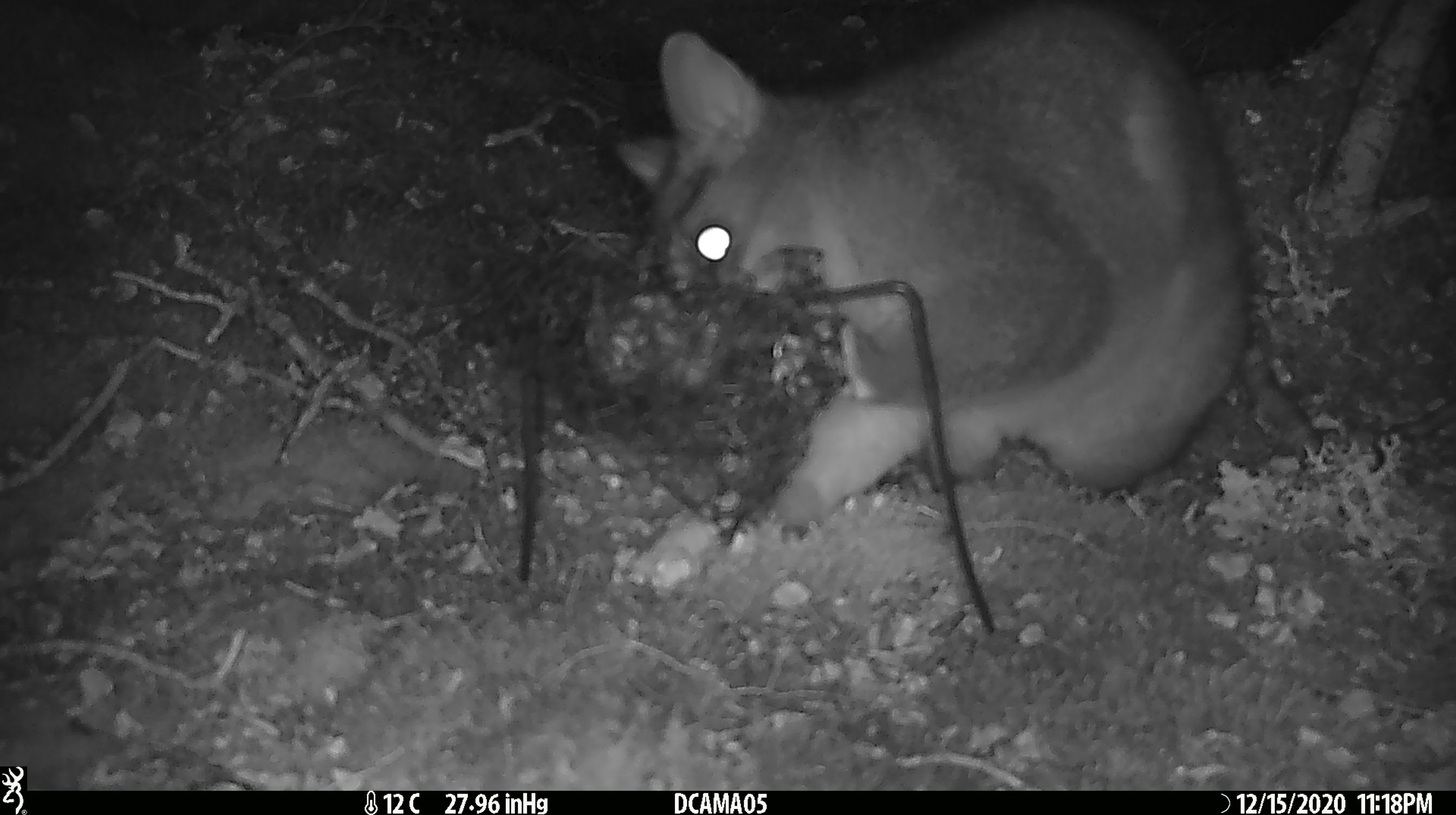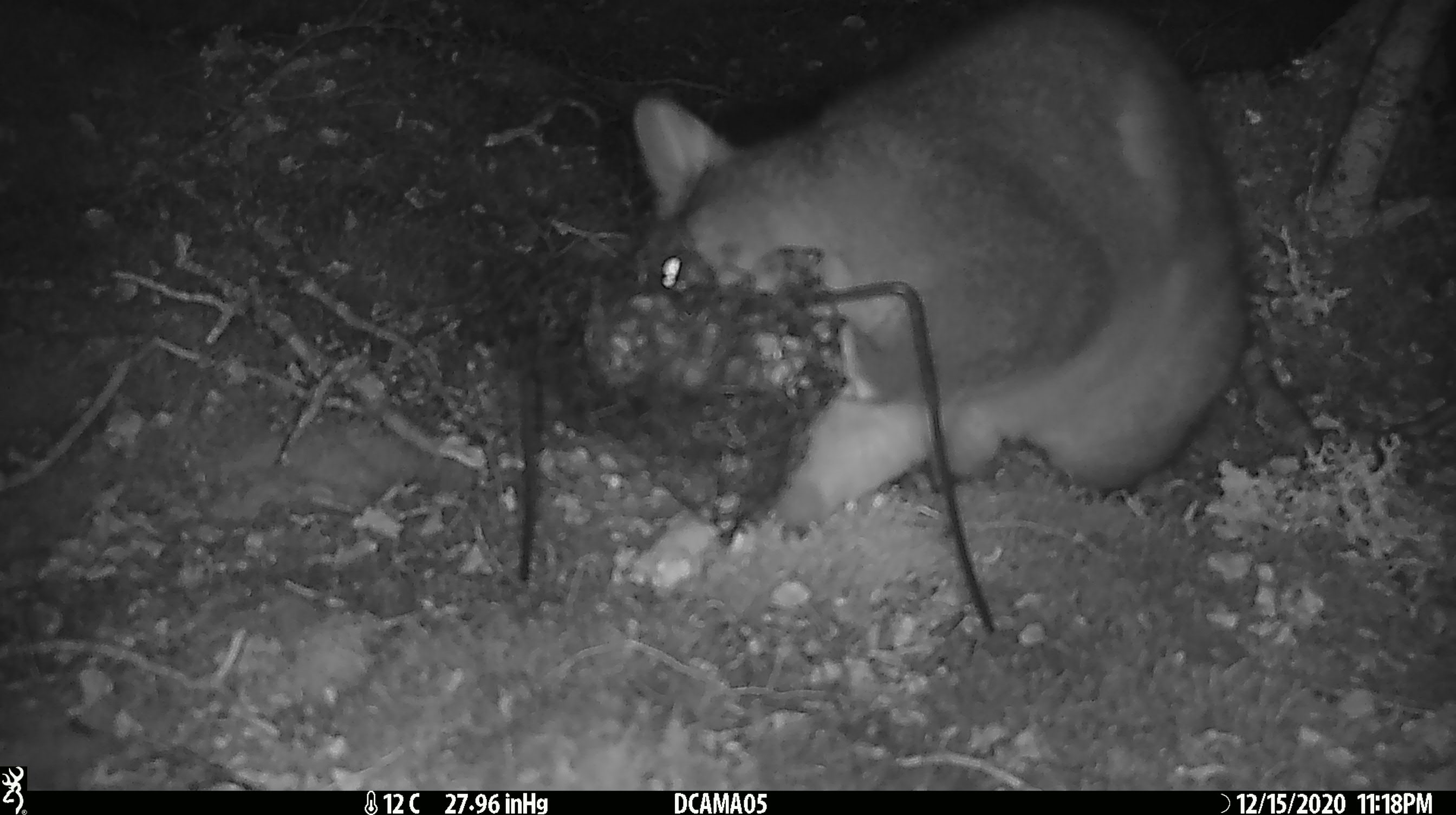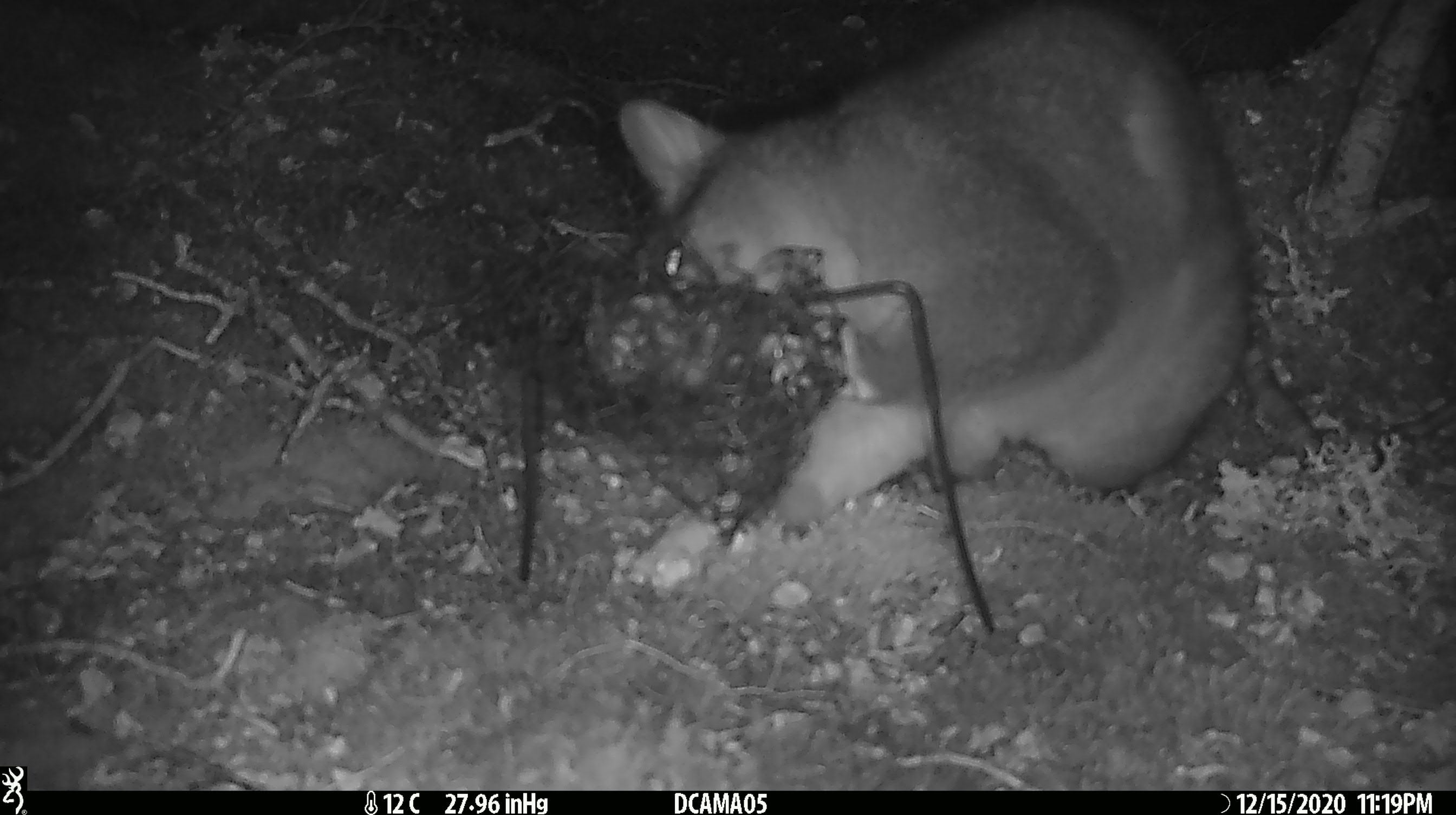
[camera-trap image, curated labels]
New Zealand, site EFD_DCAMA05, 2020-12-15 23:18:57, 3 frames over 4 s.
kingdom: Animalia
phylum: Chordata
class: Mammalia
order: Diprotodontia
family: Phalangeridae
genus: Trichosurus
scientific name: Trichosurus vulpecula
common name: common brushtail possum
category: possum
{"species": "possum (common brushtail possum) (Trichosurus vulpecula)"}